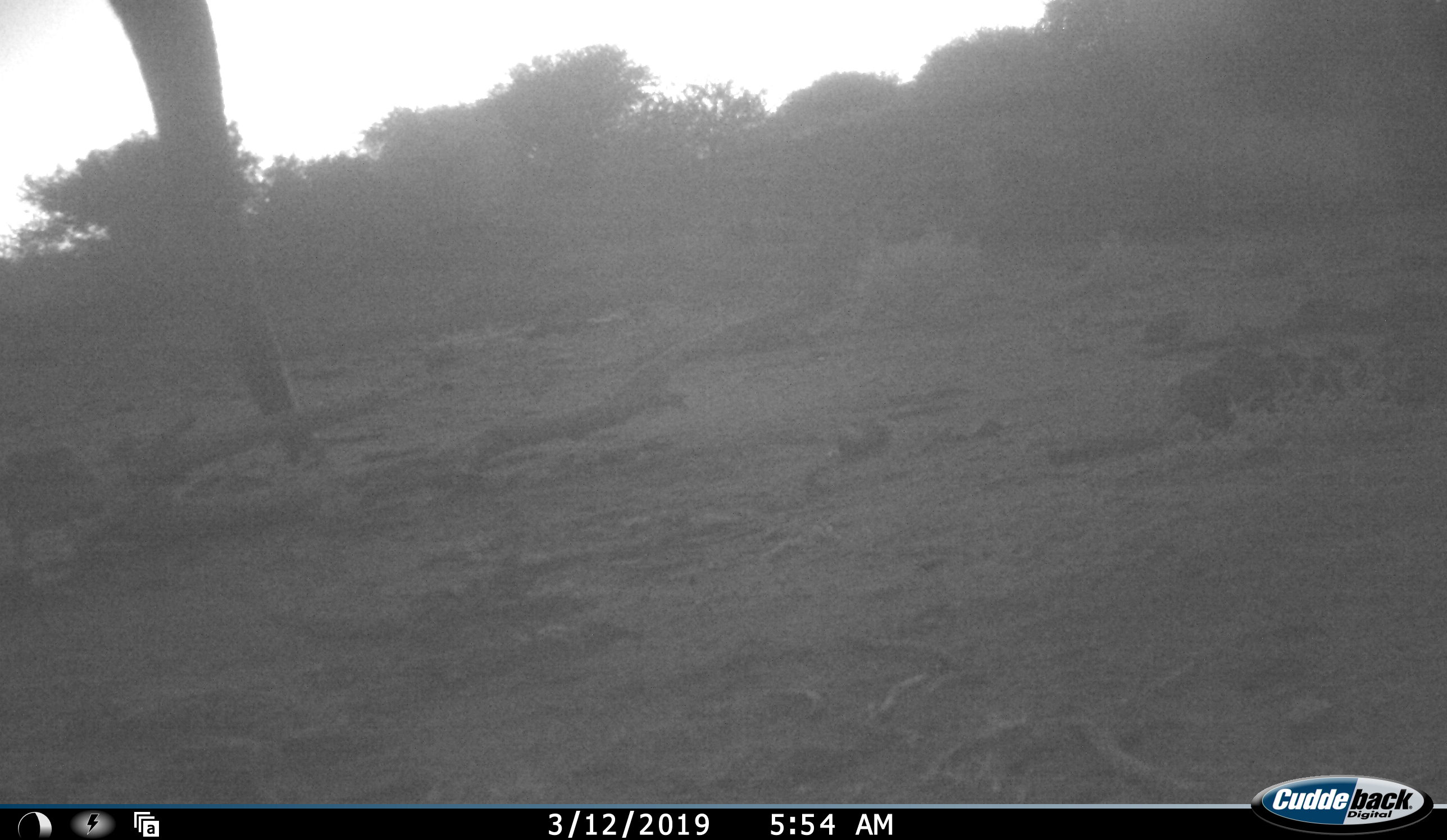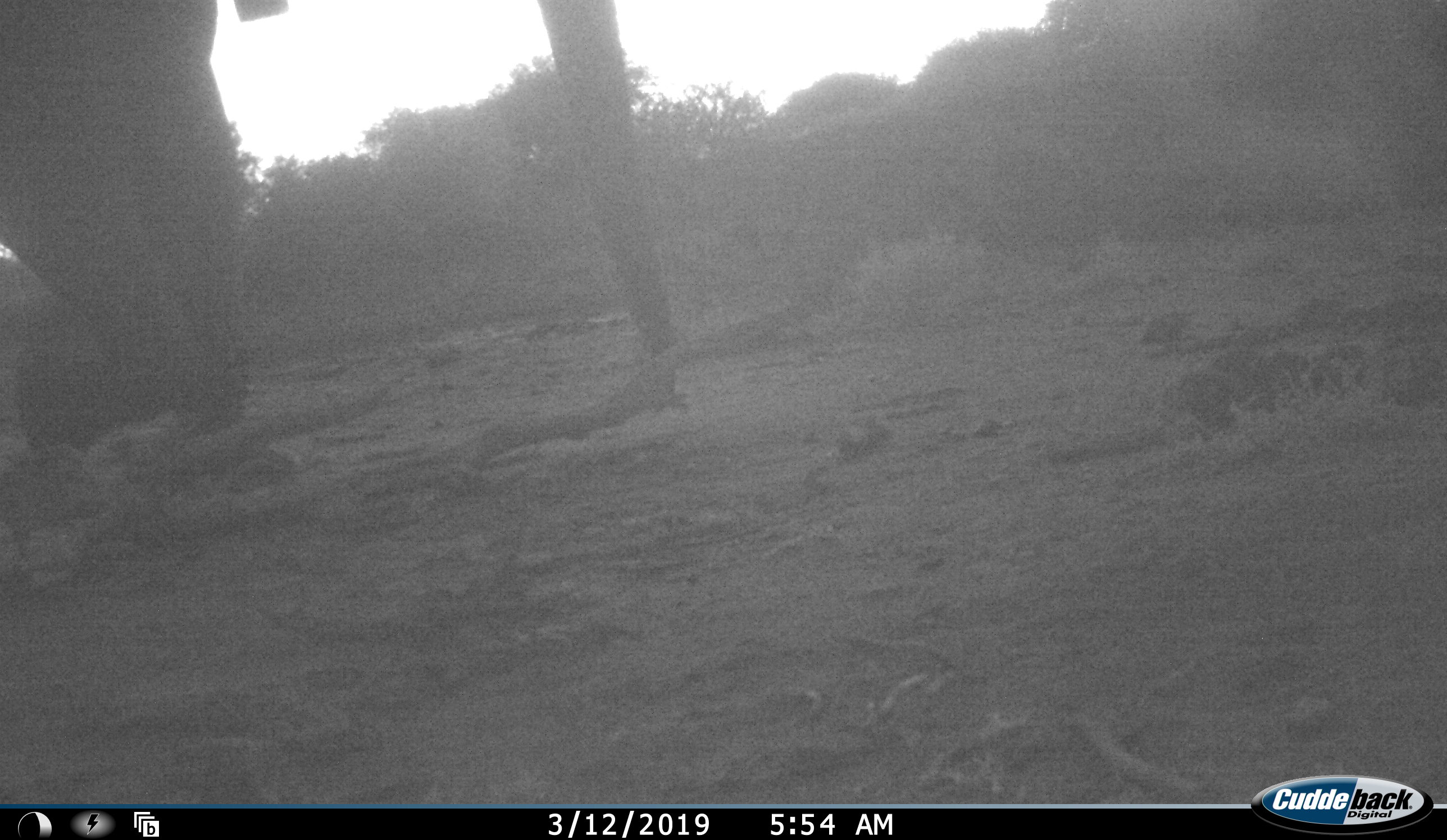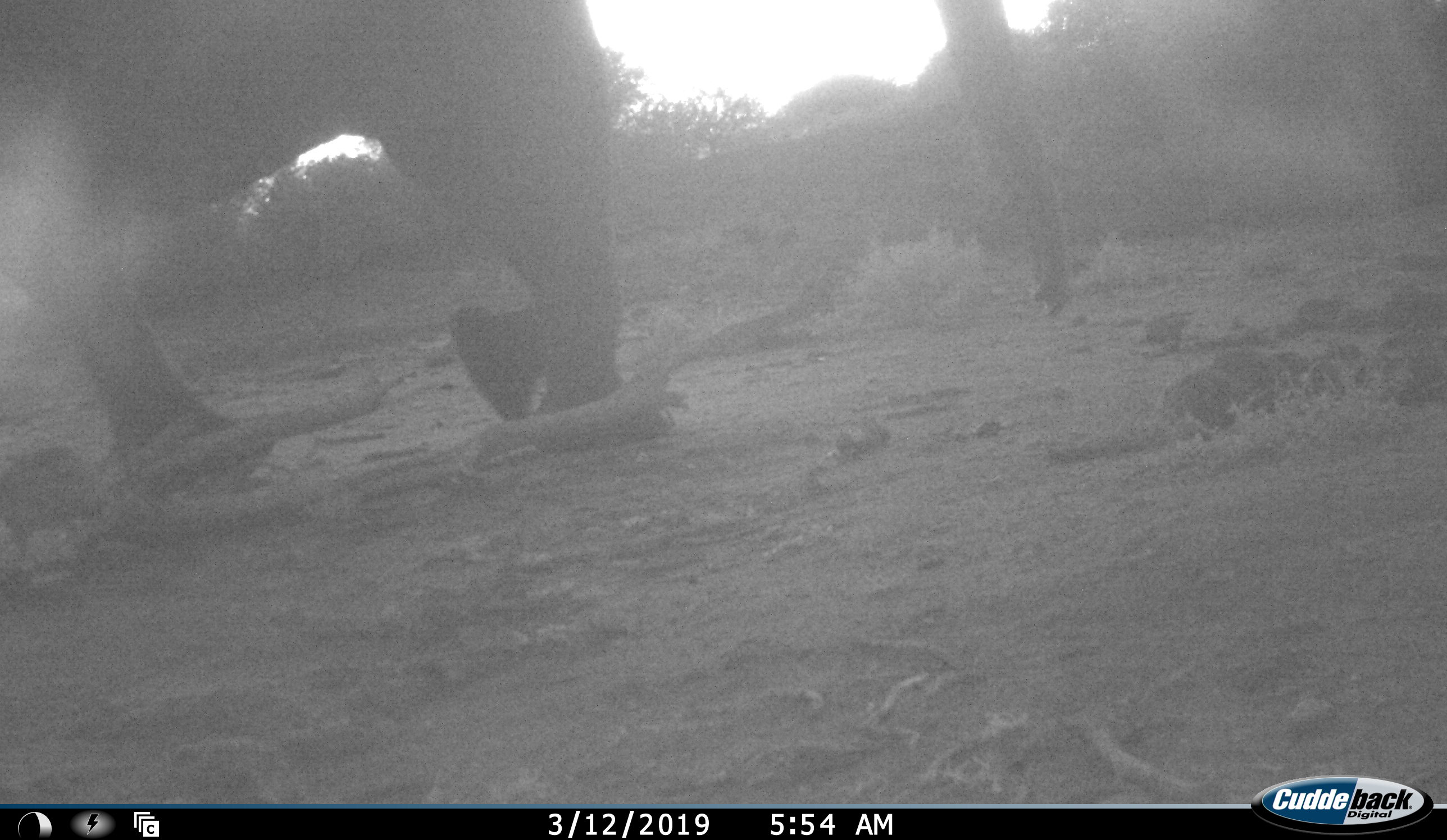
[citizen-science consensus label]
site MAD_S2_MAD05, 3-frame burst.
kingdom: Animalia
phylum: Chordata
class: Mammalia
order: Proboscidea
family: Elephantidae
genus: Loxodonta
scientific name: Loxodonta africana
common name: african bush elephant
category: elephant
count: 1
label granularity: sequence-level